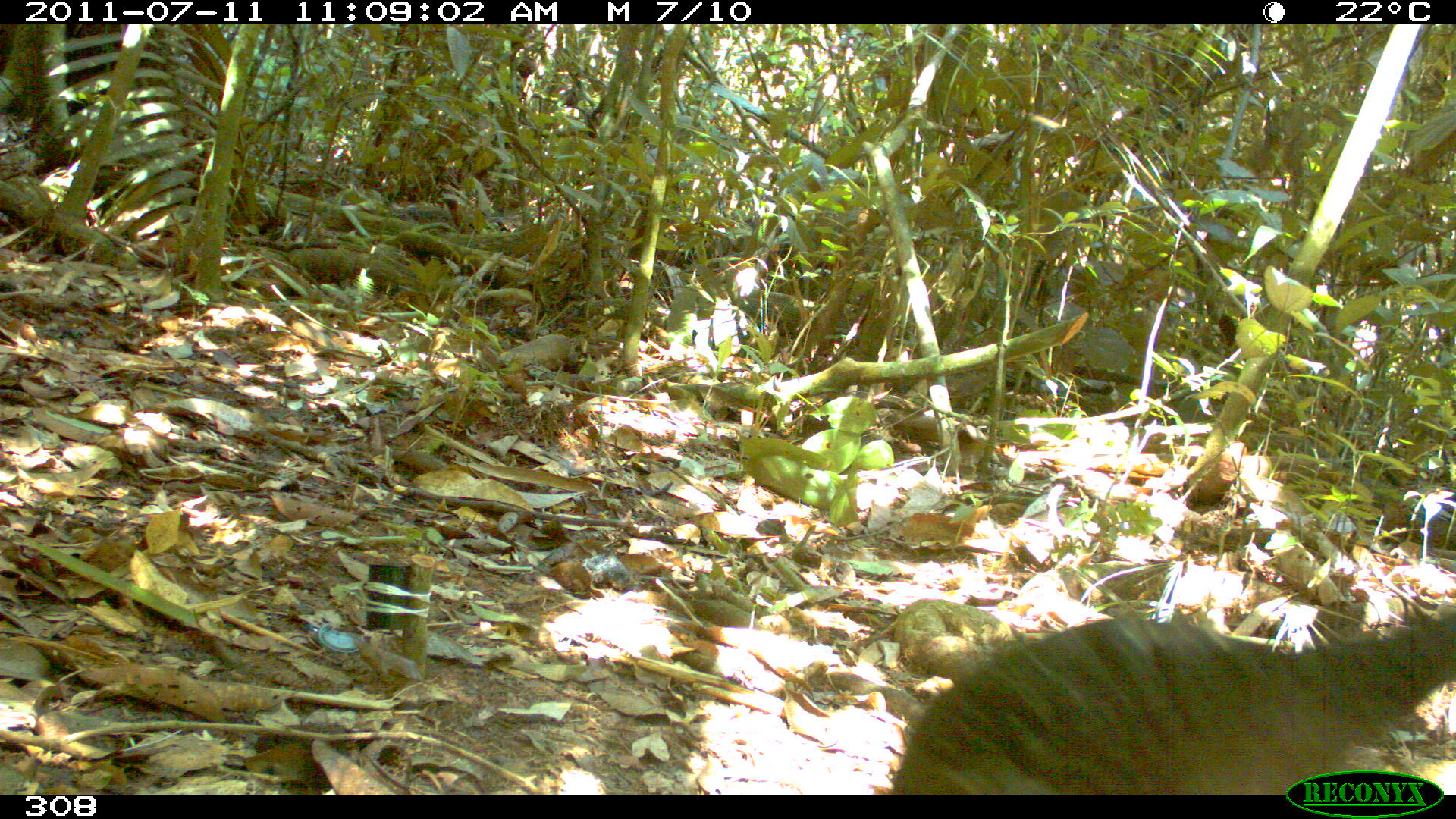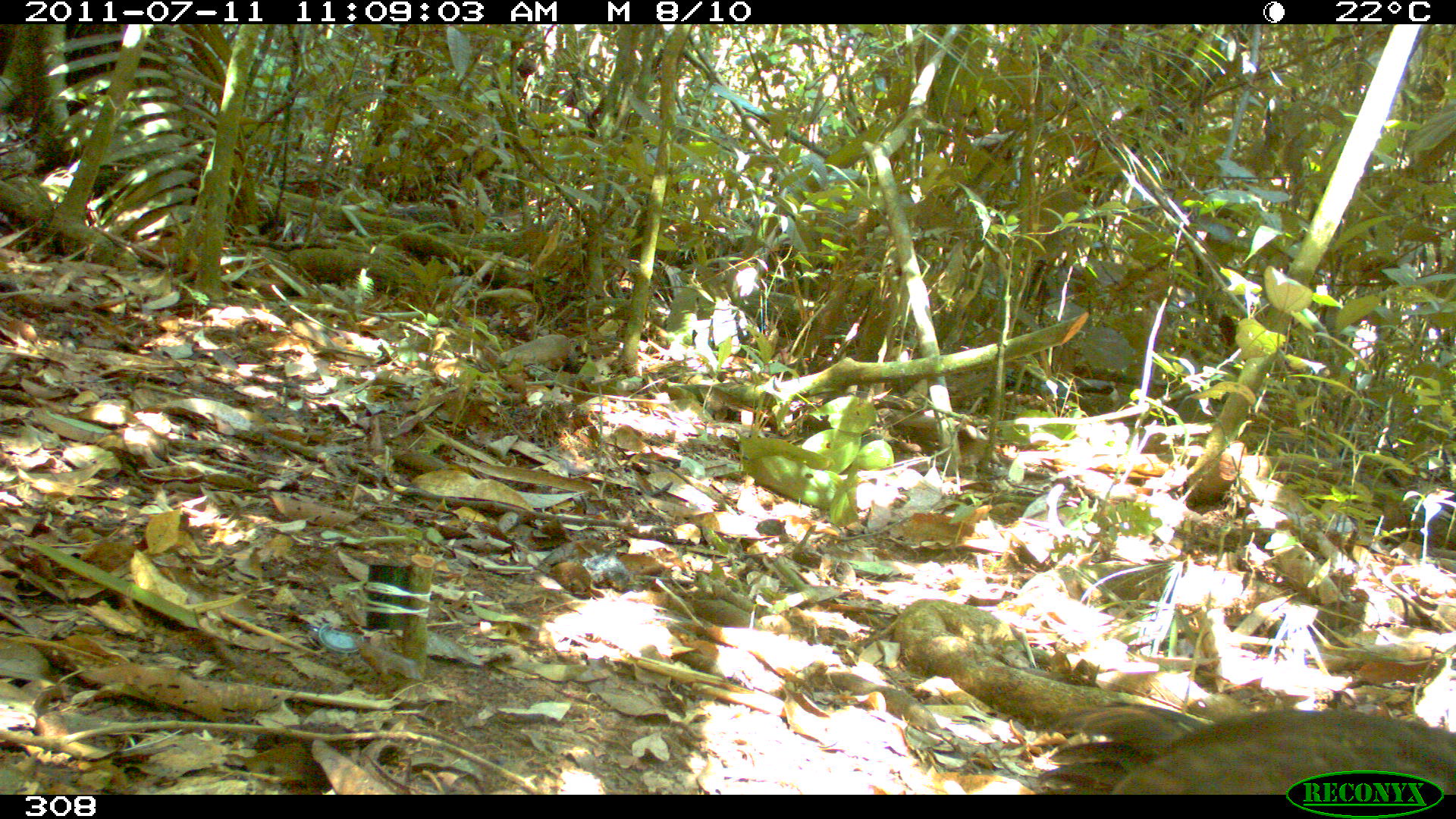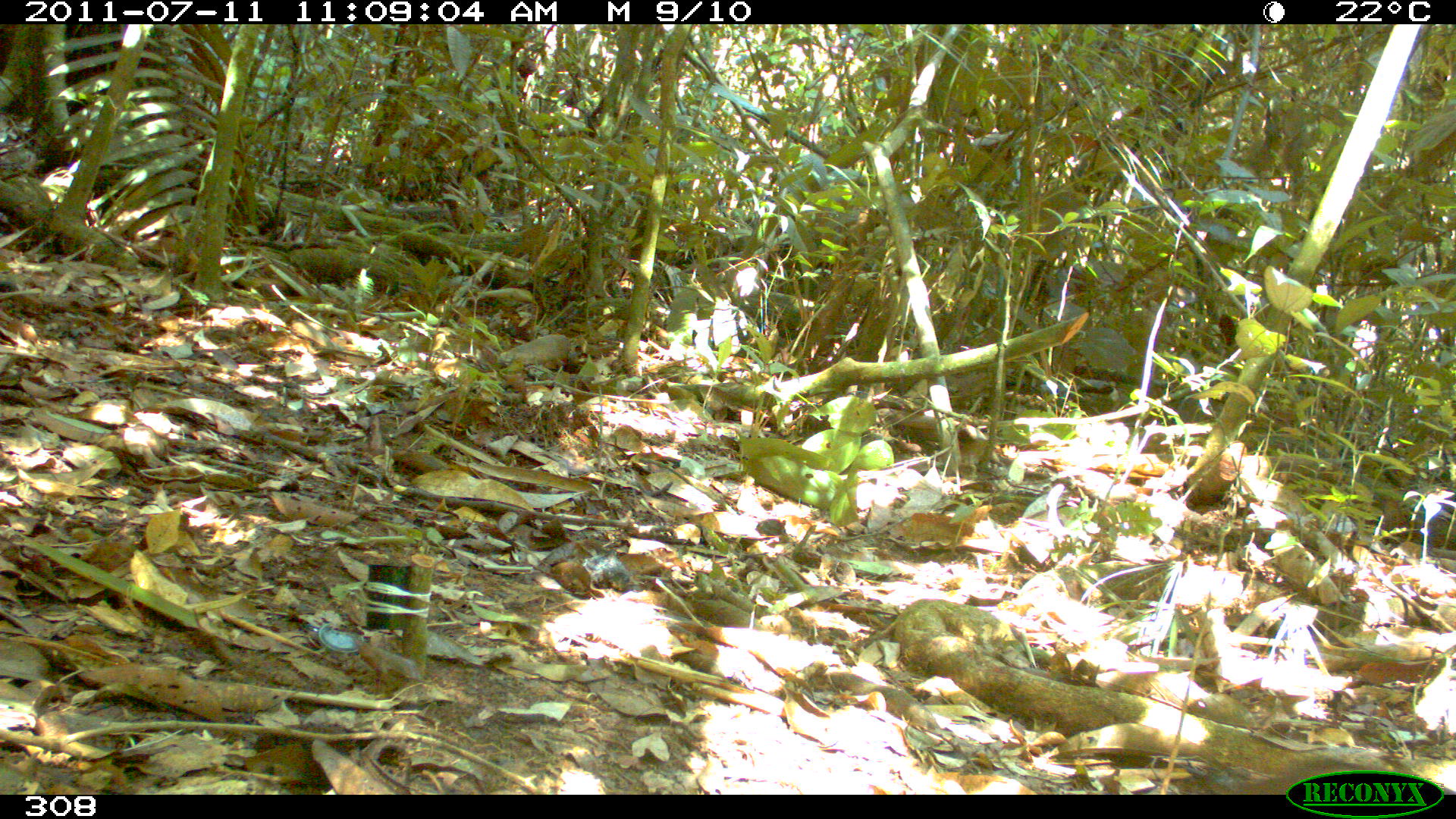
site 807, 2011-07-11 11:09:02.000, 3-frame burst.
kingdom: Animalia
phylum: Chordata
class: Aves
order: Galliformes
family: Cracidae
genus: Penelope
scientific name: Penelope jacquacu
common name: spix's guan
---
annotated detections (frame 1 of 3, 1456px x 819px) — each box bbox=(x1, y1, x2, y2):
penelope jacquacu: bbox=(888, 613, 1456, 794)